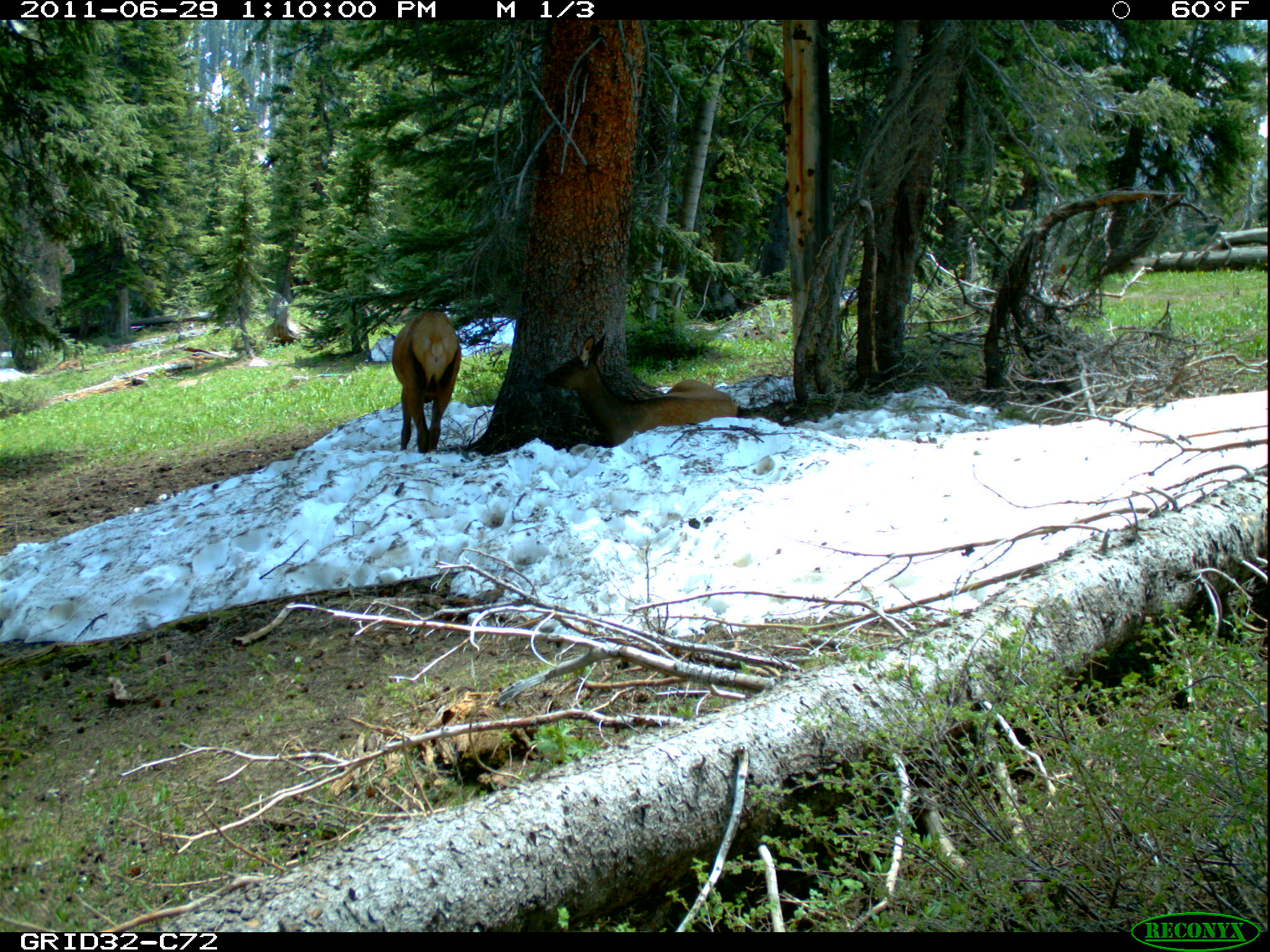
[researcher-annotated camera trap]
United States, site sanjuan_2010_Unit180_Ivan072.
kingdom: Animalia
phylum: Chordata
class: Mammalia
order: Artiodactyla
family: Cervidae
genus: Cervus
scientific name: Cervus elaphus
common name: red deer